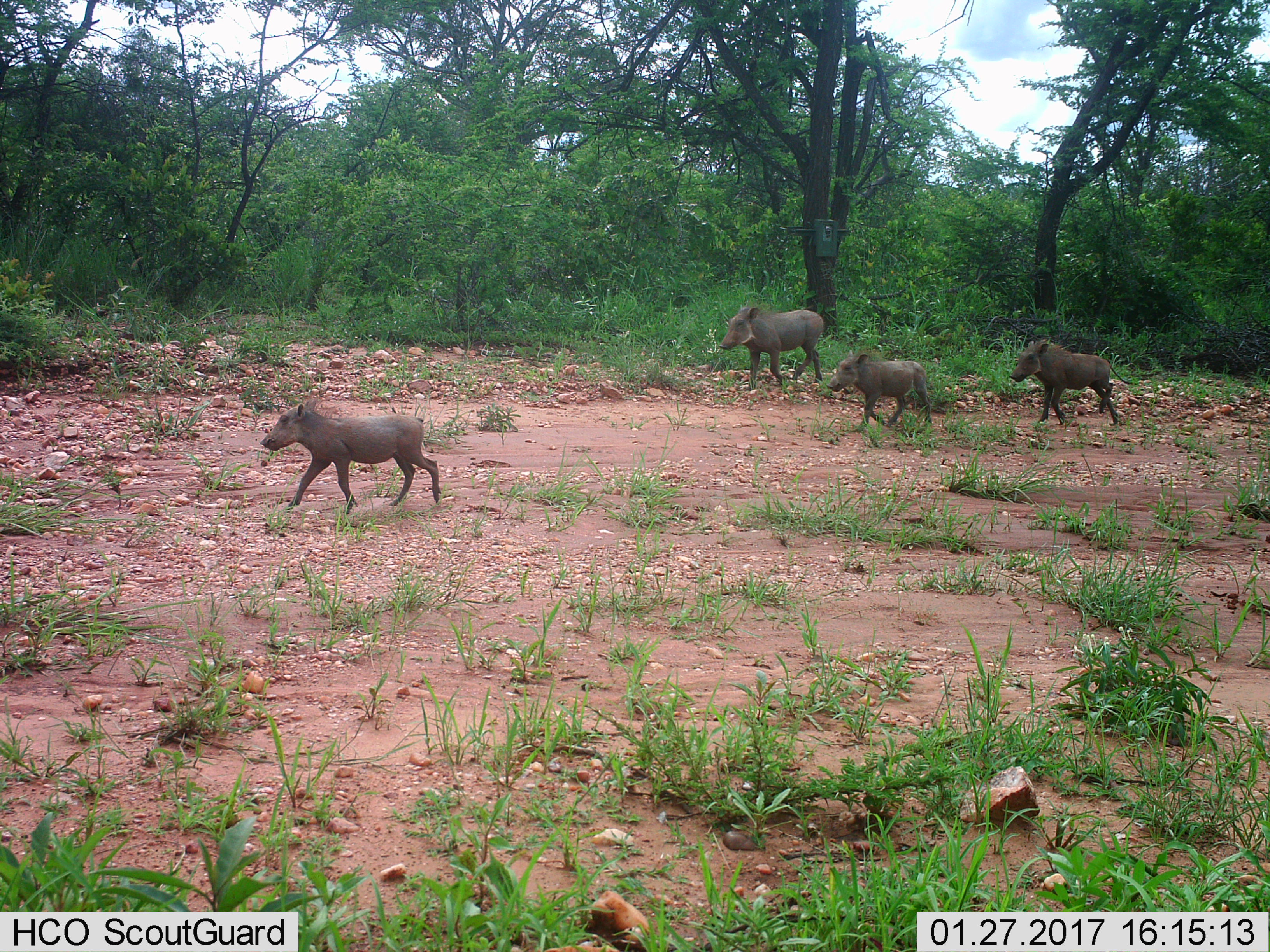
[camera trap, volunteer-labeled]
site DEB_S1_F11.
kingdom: Animalia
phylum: Chordata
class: Mammalia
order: Artiodactyla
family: Suidae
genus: Phacochoerus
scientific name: Phacochoerus africanus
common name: warthog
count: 4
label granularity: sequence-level